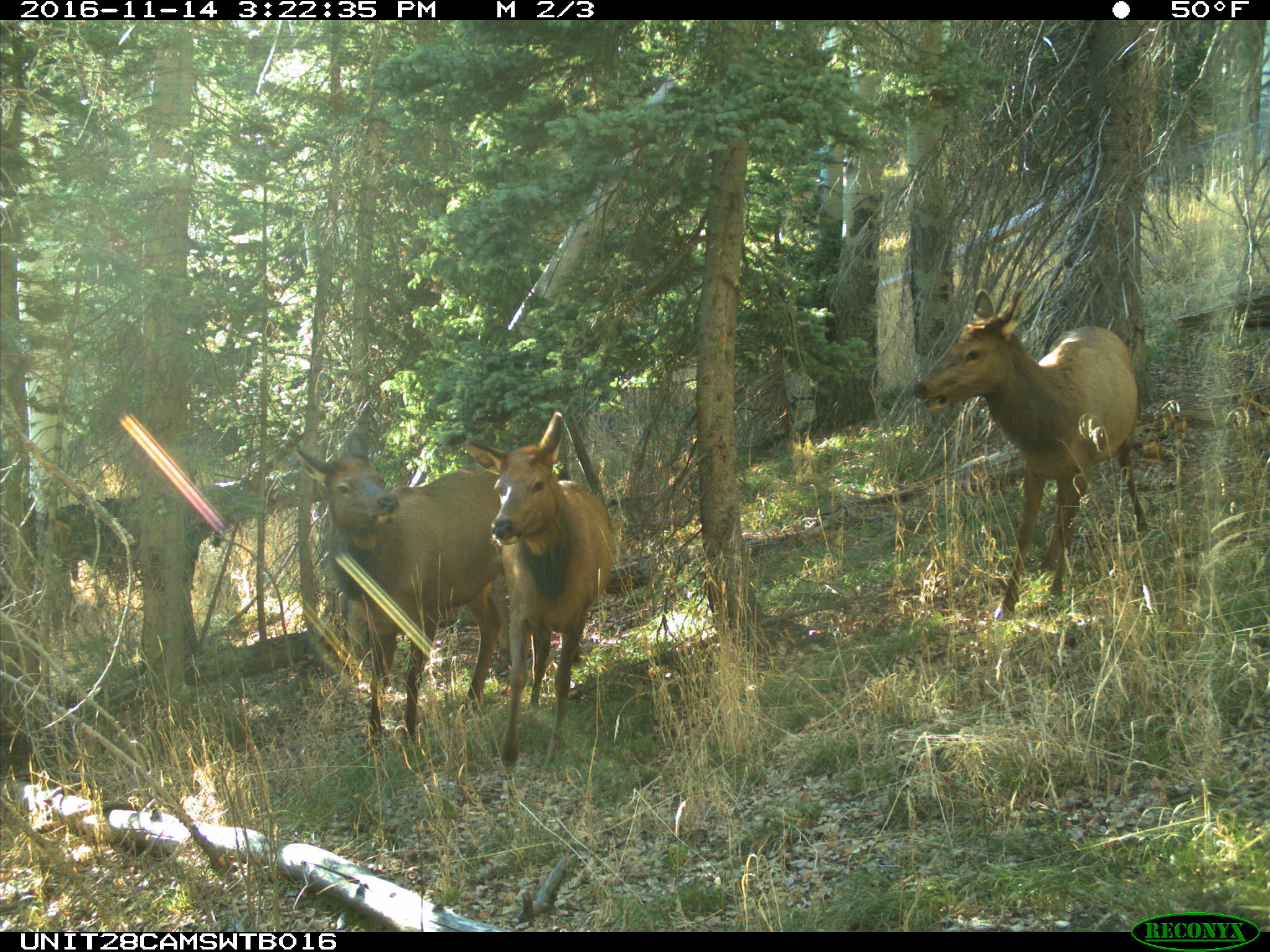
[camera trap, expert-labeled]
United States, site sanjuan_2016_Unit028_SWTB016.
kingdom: Animalia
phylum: Chordata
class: Mammalia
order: Artiodactyla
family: Cervidae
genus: Cervus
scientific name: Cervus elaphus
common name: red deer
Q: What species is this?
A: Cervus elaphus (red deer).